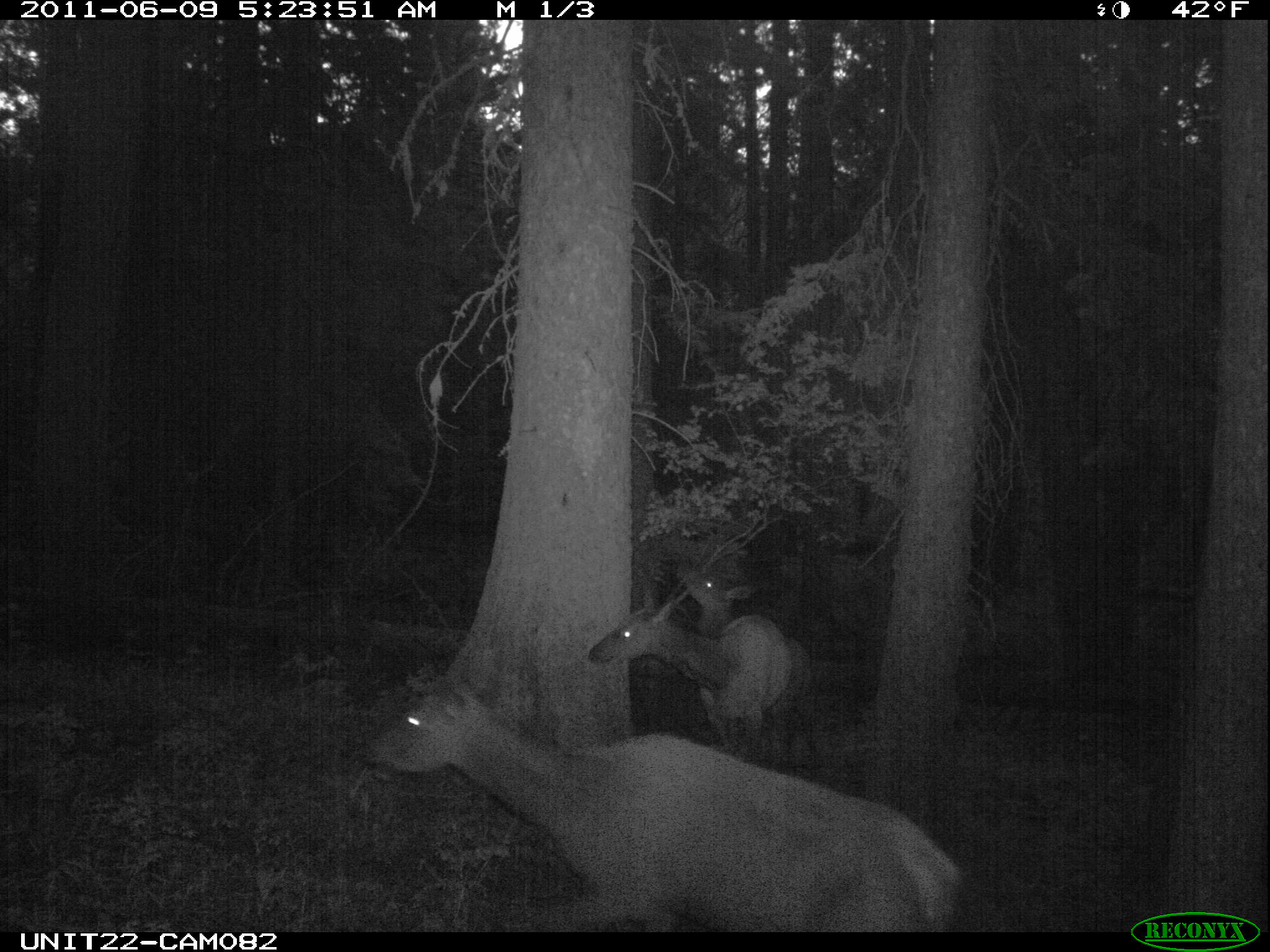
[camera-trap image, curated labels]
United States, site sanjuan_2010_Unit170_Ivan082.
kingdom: Animalia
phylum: Chordata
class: Mammalia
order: Artiodactyla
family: Cervidae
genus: Cervus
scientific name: Cervus elaphus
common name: red deer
Cervus elaphus (red deer).